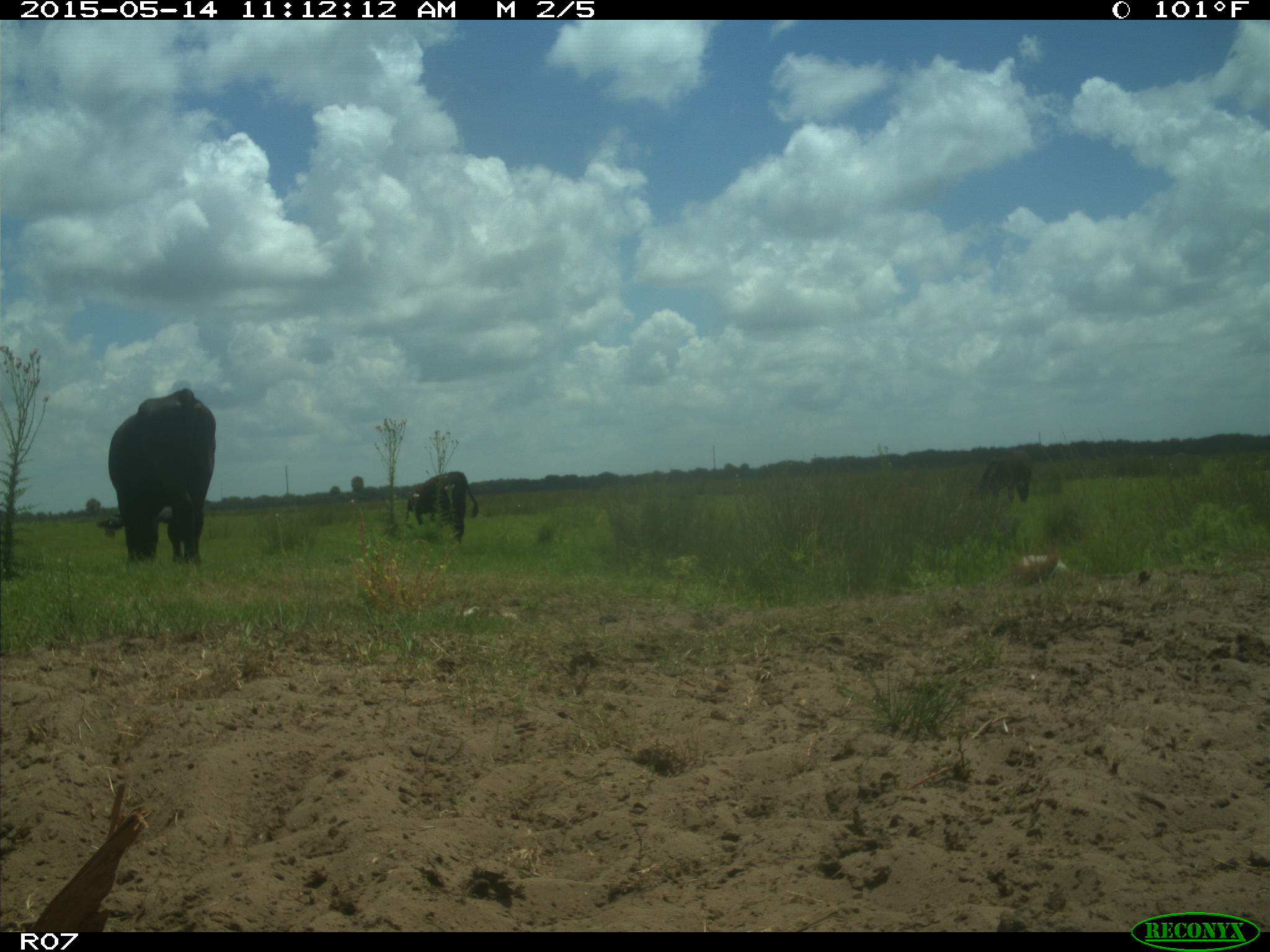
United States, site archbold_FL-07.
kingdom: Animalia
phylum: Chordata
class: Mammalia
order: Artiodactyla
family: Bovidae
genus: Bos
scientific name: Bos taurus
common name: domestic cow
Bos taurus (domestic cow).